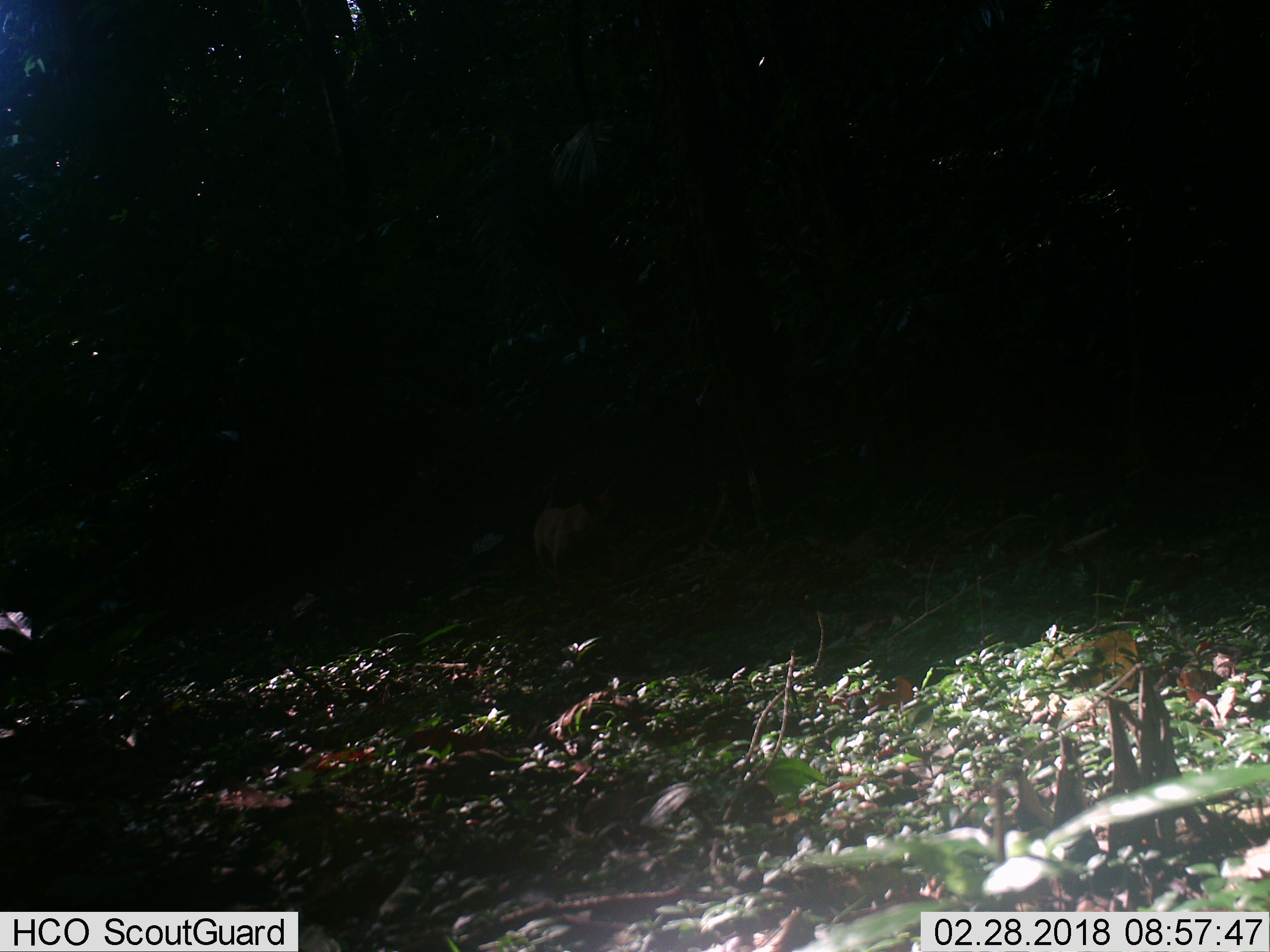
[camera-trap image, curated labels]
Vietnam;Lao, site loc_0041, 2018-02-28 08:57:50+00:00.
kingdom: Animalia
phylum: Chordata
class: Mammalia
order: Carnivora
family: Canidae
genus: Canis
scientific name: Canis familiaris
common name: domestic dog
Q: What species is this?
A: Domestic dog (Canis familiaris).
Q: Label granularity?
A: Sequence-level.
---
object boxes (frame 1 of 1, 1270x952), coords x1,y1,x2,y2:
domestic dog: 532,484,632,599